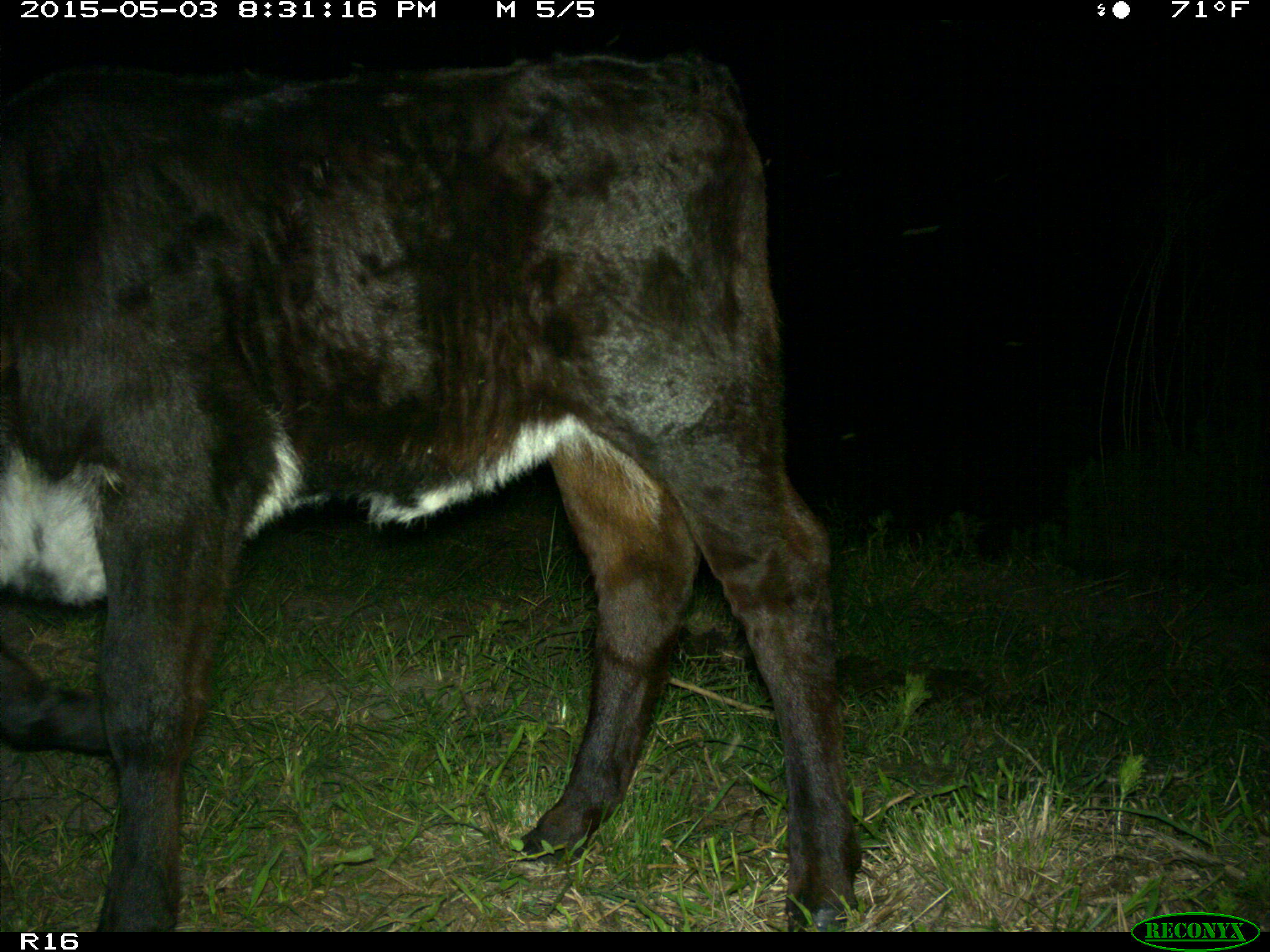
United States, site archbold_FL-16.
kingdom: Animalia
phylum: Chordata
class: Mammalia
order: Artiodactyla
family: Bovidae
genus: Bos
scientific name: Bos taurus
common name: domestic cow